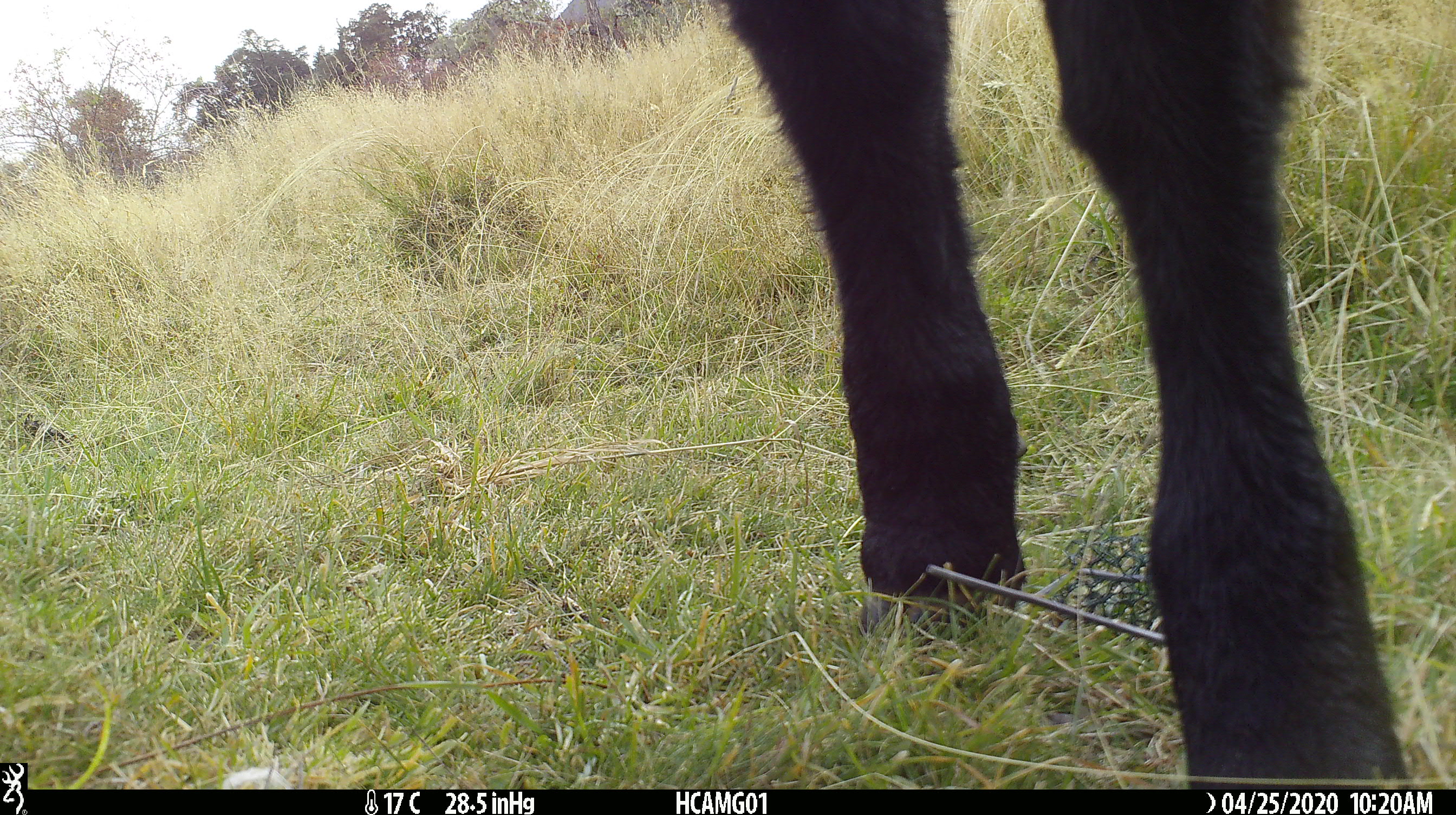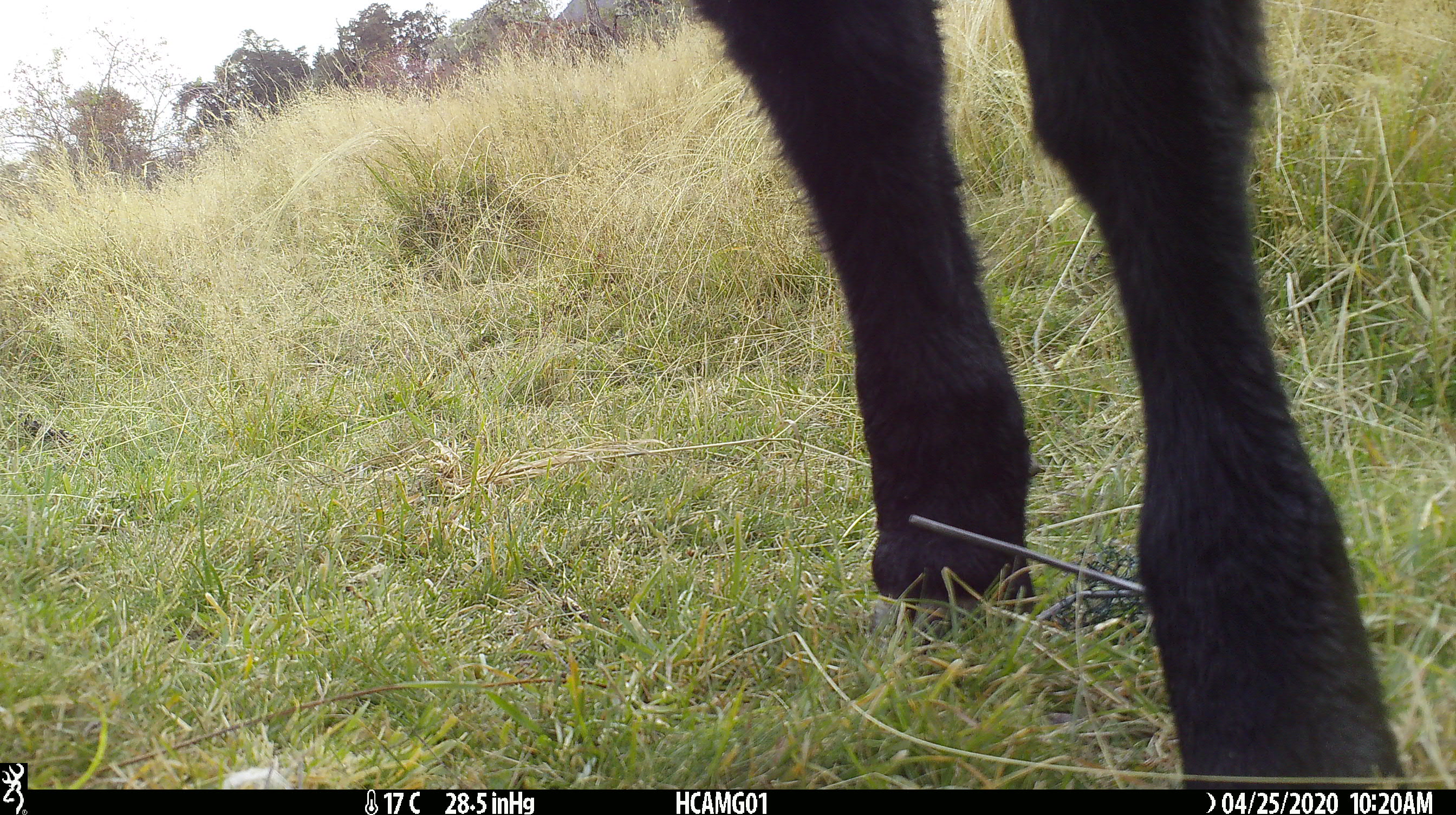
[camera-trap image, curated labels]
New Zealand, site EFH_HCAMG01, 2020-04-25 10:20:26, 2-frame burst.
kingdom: Animalia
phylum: Chordata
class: Mammalia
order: Artiodactyla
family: Bovidae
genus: Bos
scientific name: Bos taurus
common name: domestic cow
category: cow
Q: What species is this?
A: Cow (domestic cow) (Bos taurus).